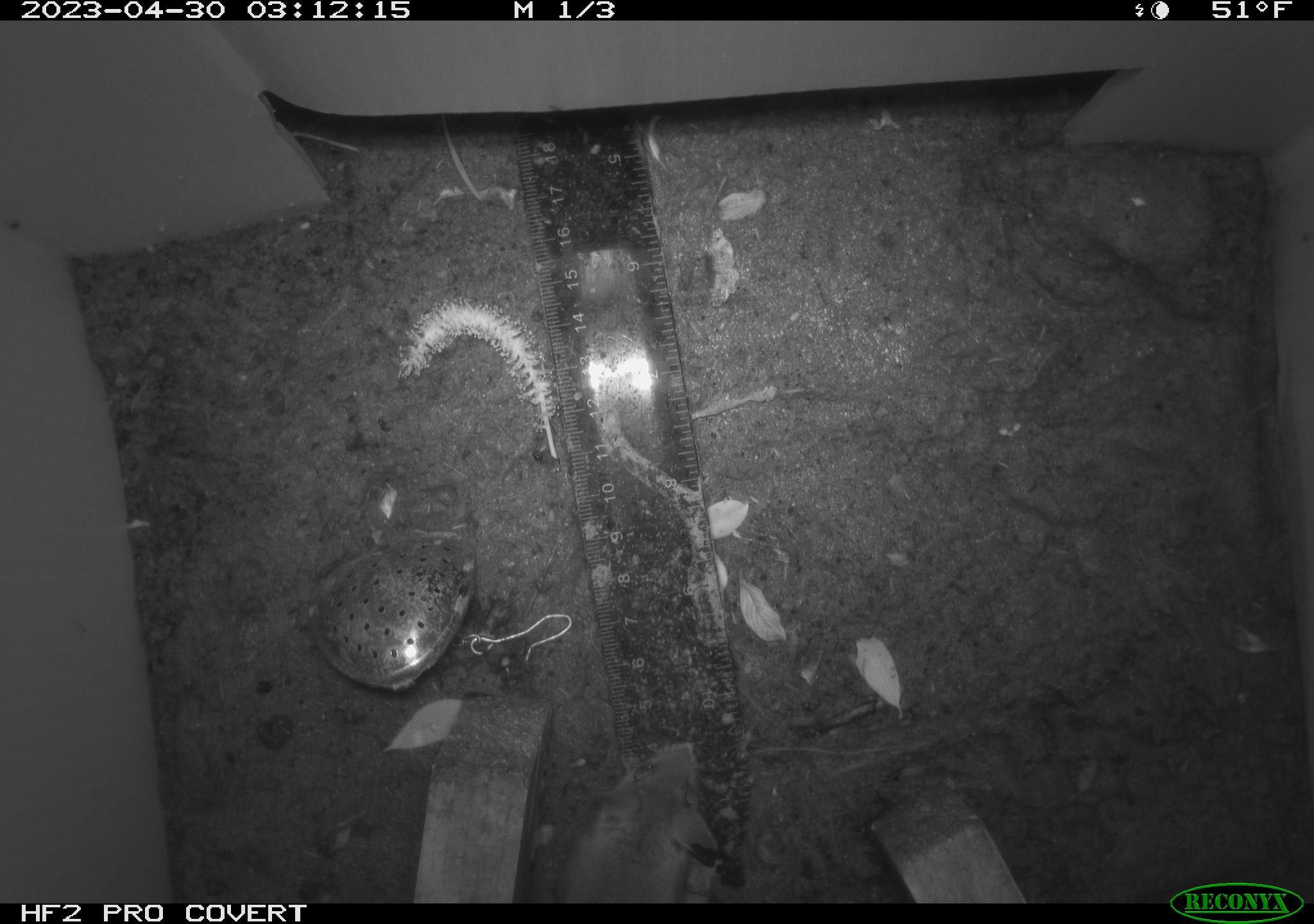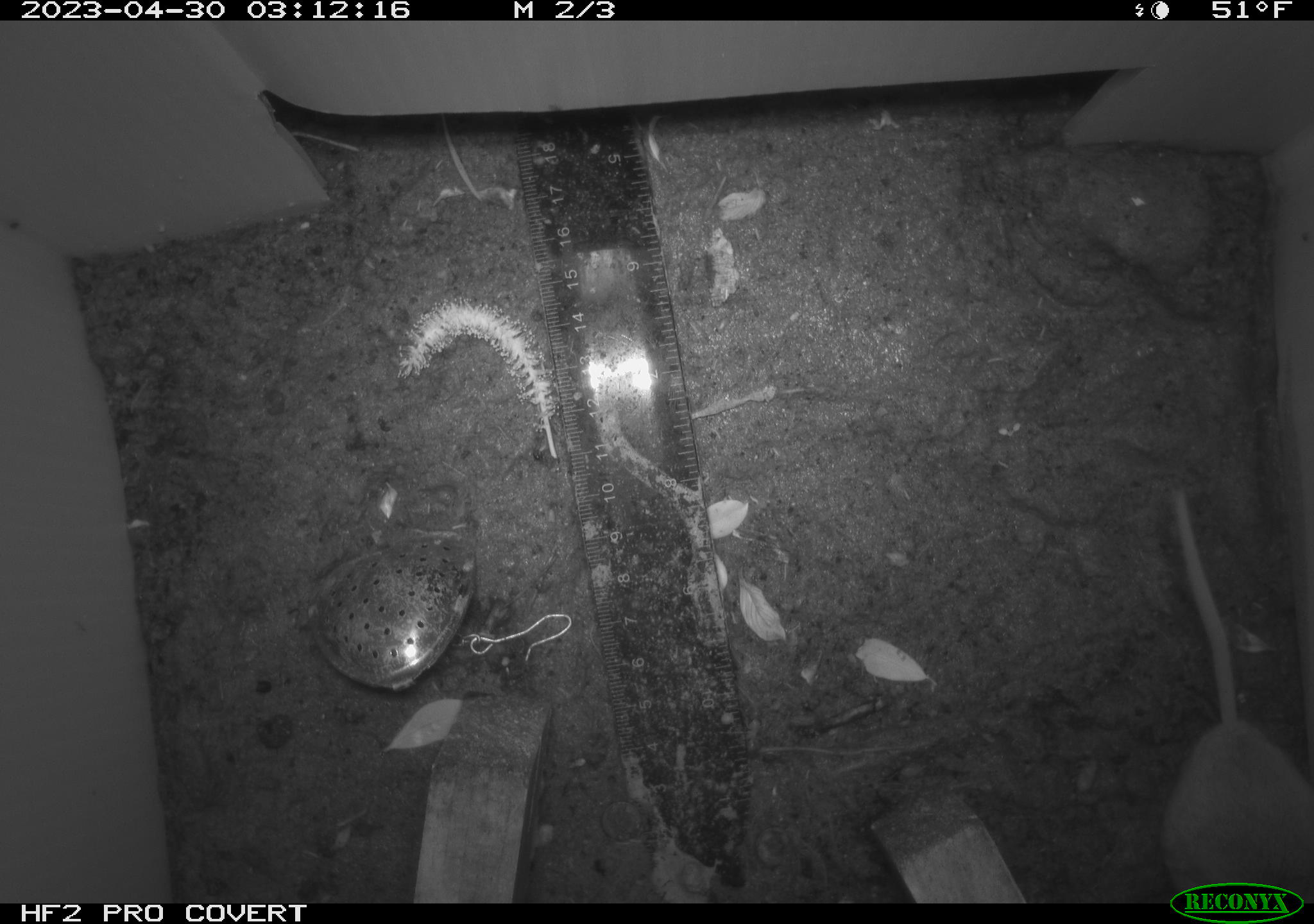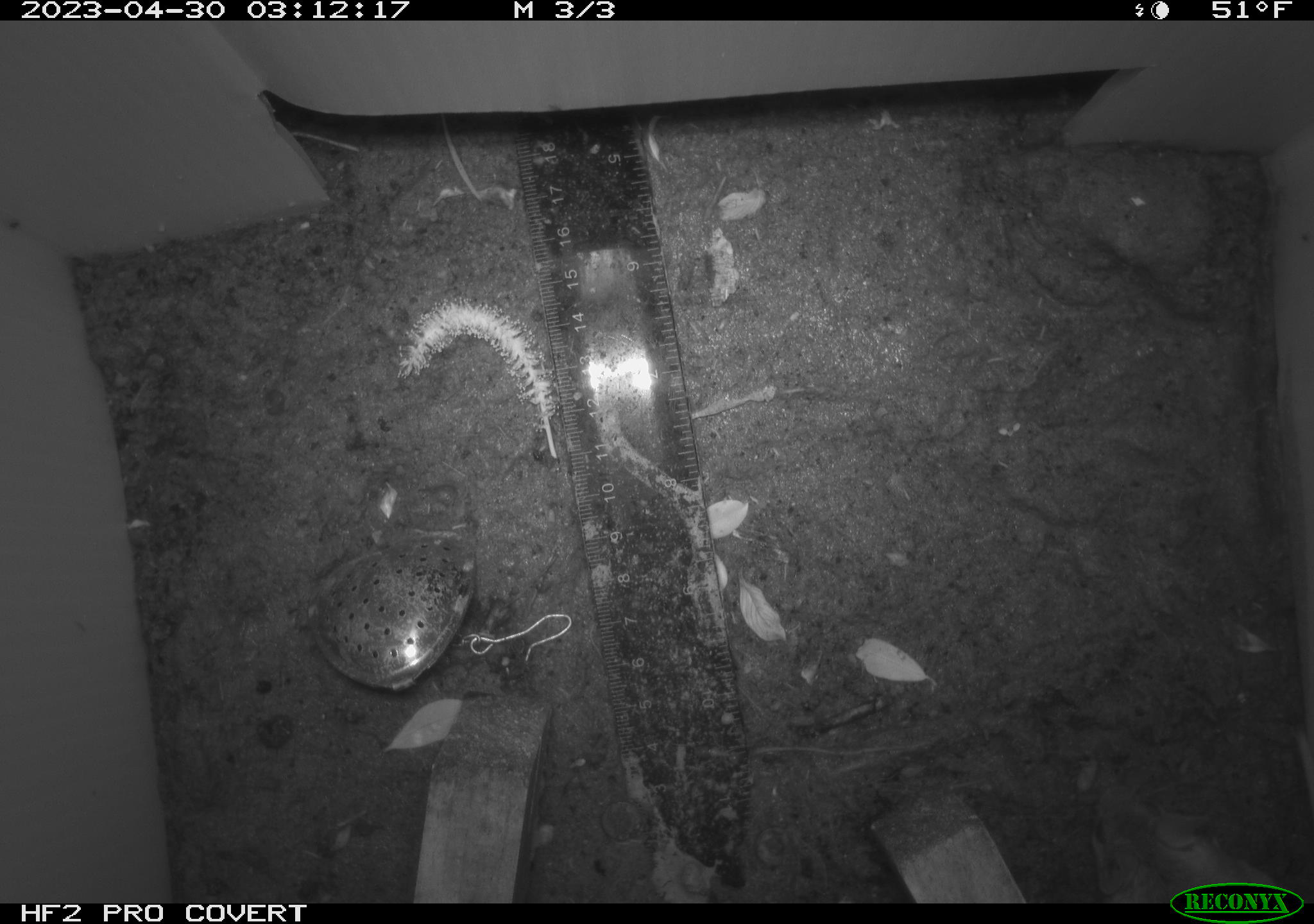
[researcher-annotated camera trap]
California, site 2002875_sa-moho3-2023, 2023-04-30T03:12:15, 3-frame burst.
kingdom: Animalia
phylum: Chordata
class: Mammalia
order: Rodentia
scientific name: Rodentia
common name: mouse species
Mouse species (Rodentia).